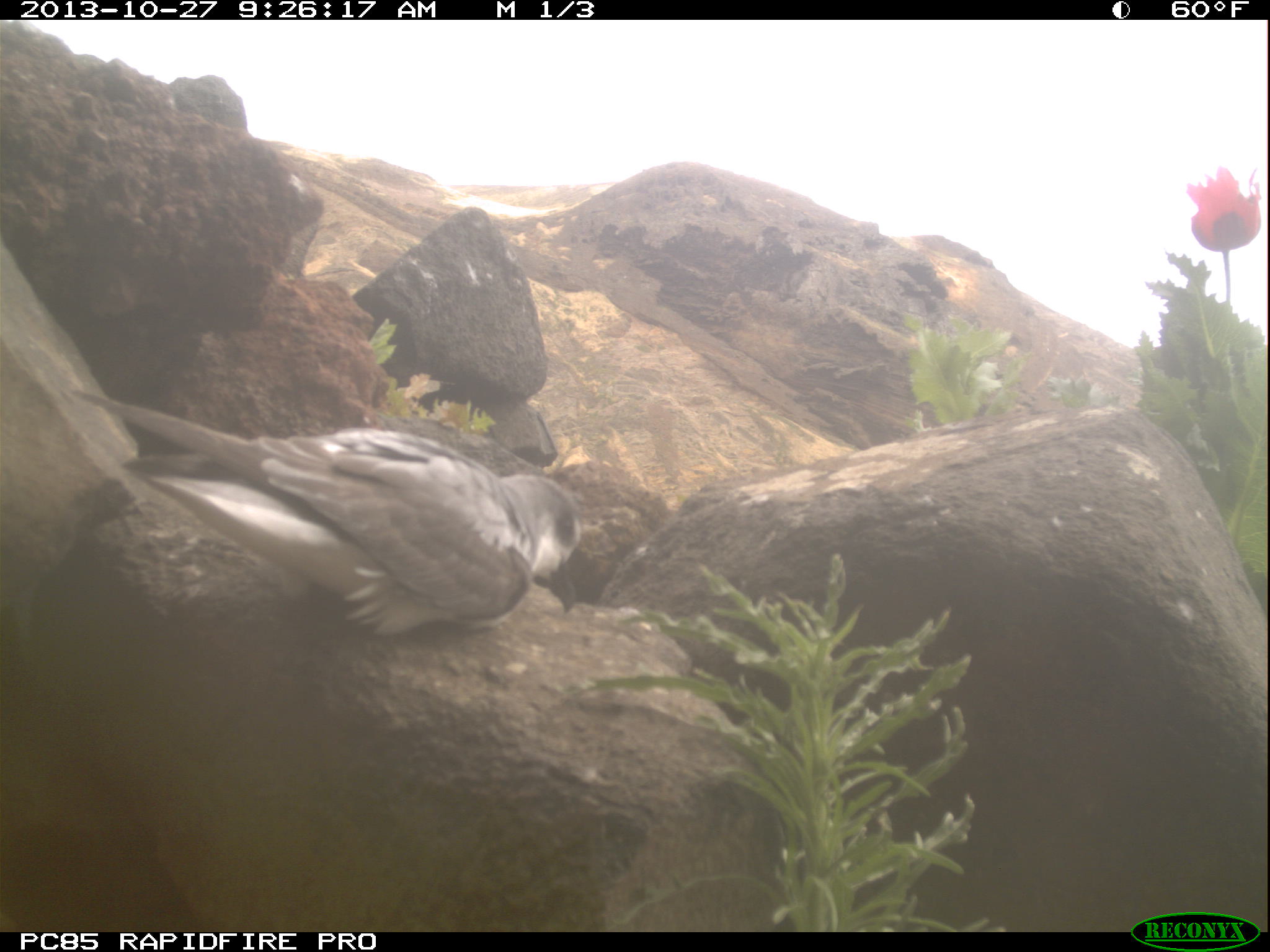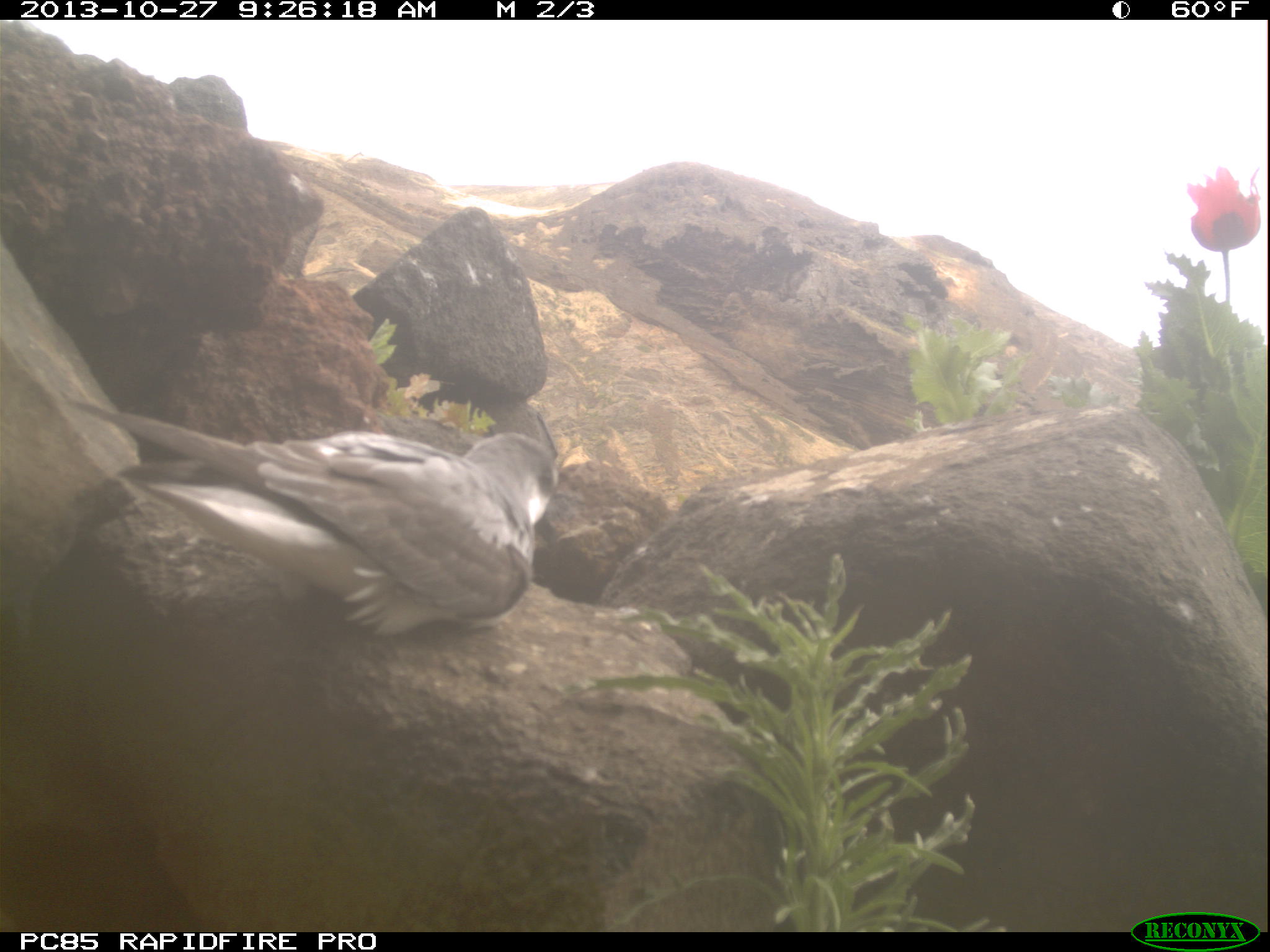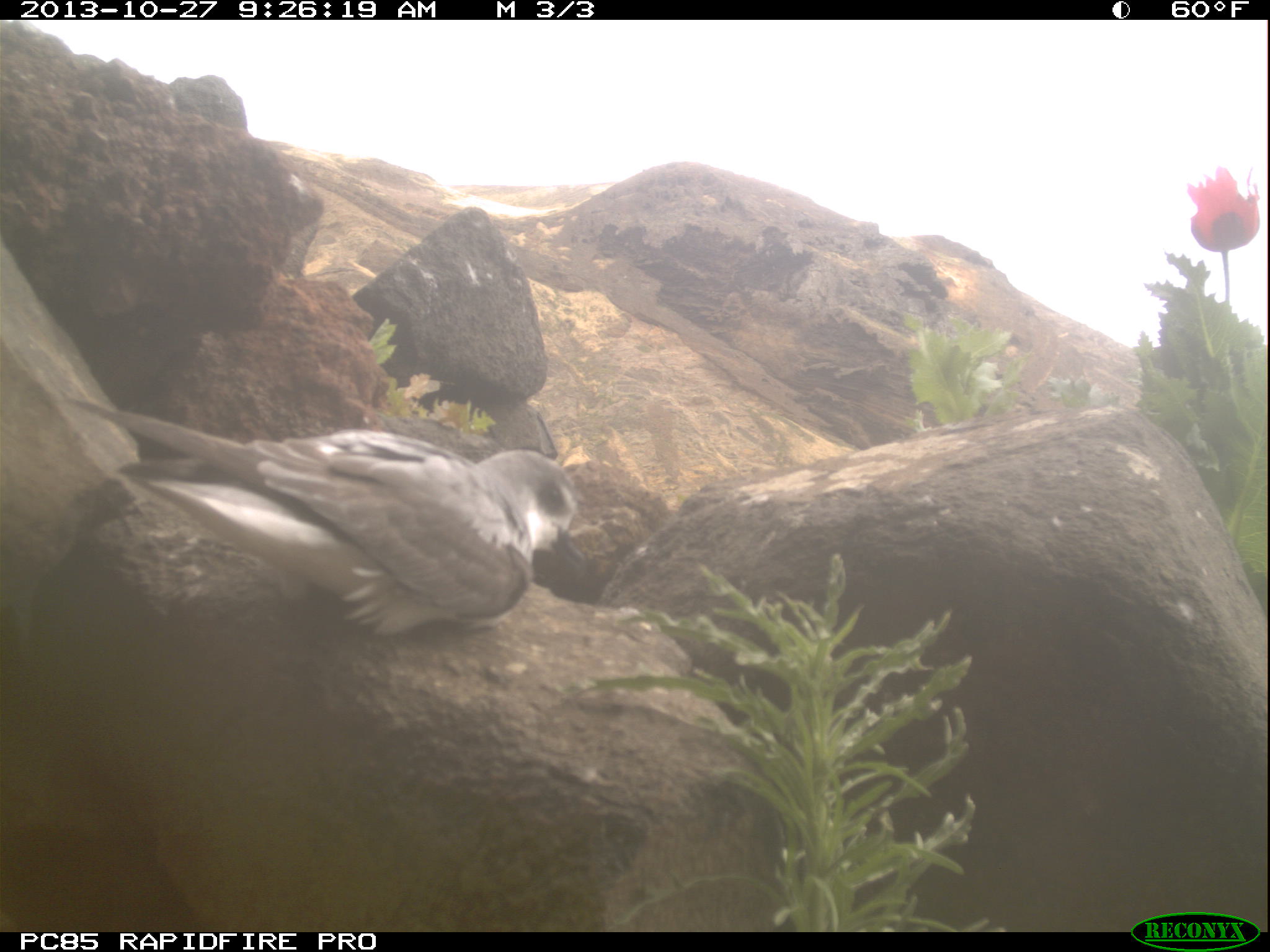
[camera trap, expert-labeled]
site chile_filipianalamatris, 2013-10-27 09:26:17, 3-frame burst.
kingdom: Animalia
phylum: Chordata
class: Aves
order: Procellariiformes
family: Procellariidae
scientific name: Procellariidae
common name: petrel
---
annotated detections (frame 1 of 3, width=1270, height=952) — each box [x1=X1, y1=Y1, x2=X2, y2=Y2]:
petrel: [x1=22, y1=373, x2=598, y2=658]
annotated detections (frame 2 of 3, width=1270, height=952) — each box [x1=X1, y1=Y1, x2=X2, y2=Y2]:
petrel: [x1=40, y1=389, x2=567, y2=651]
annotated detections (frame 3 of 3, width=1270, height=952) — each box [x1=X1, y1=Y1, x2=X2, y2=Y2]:
petrel: [x1=52, y1=408, x2=602, y2=653]